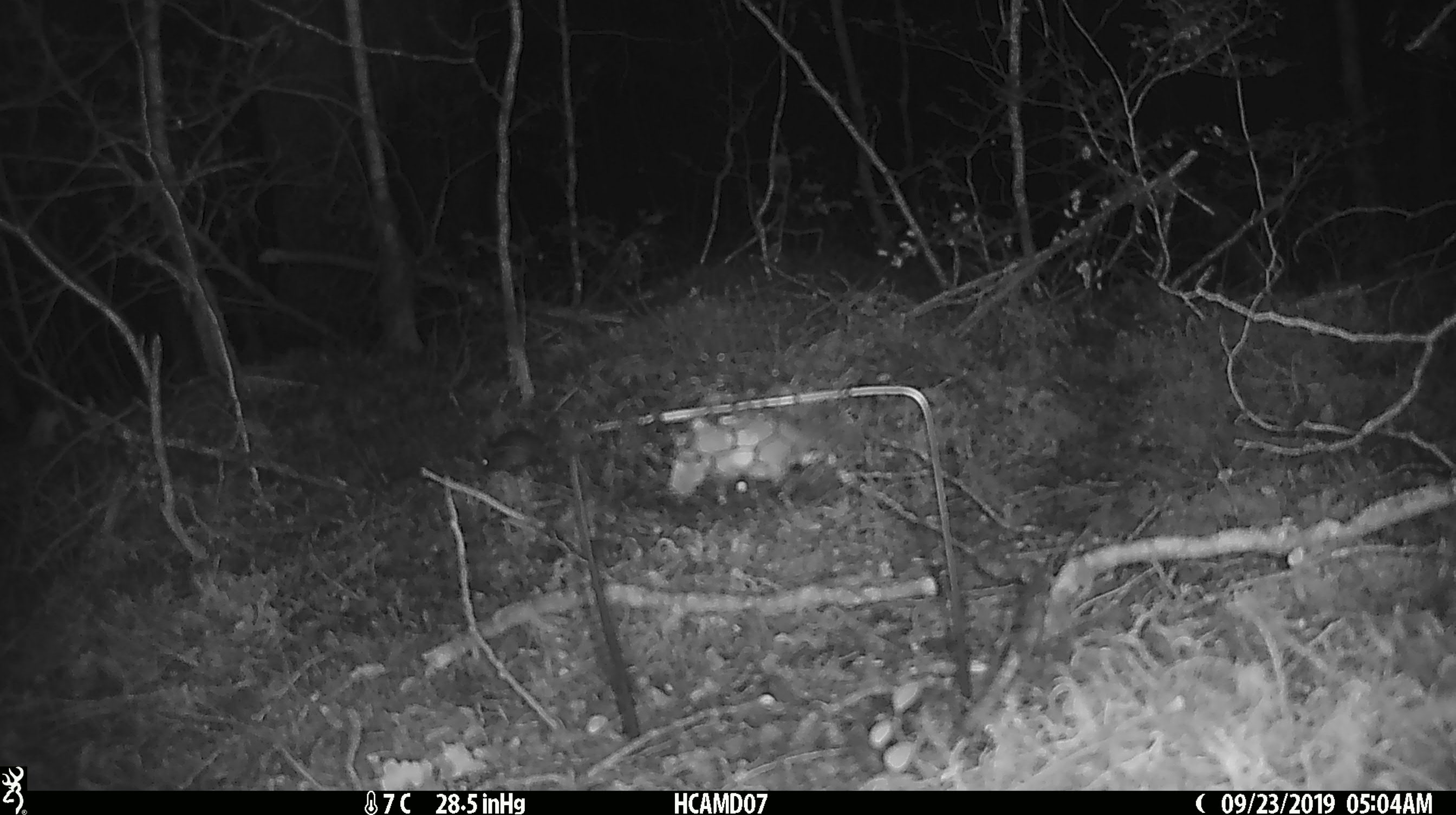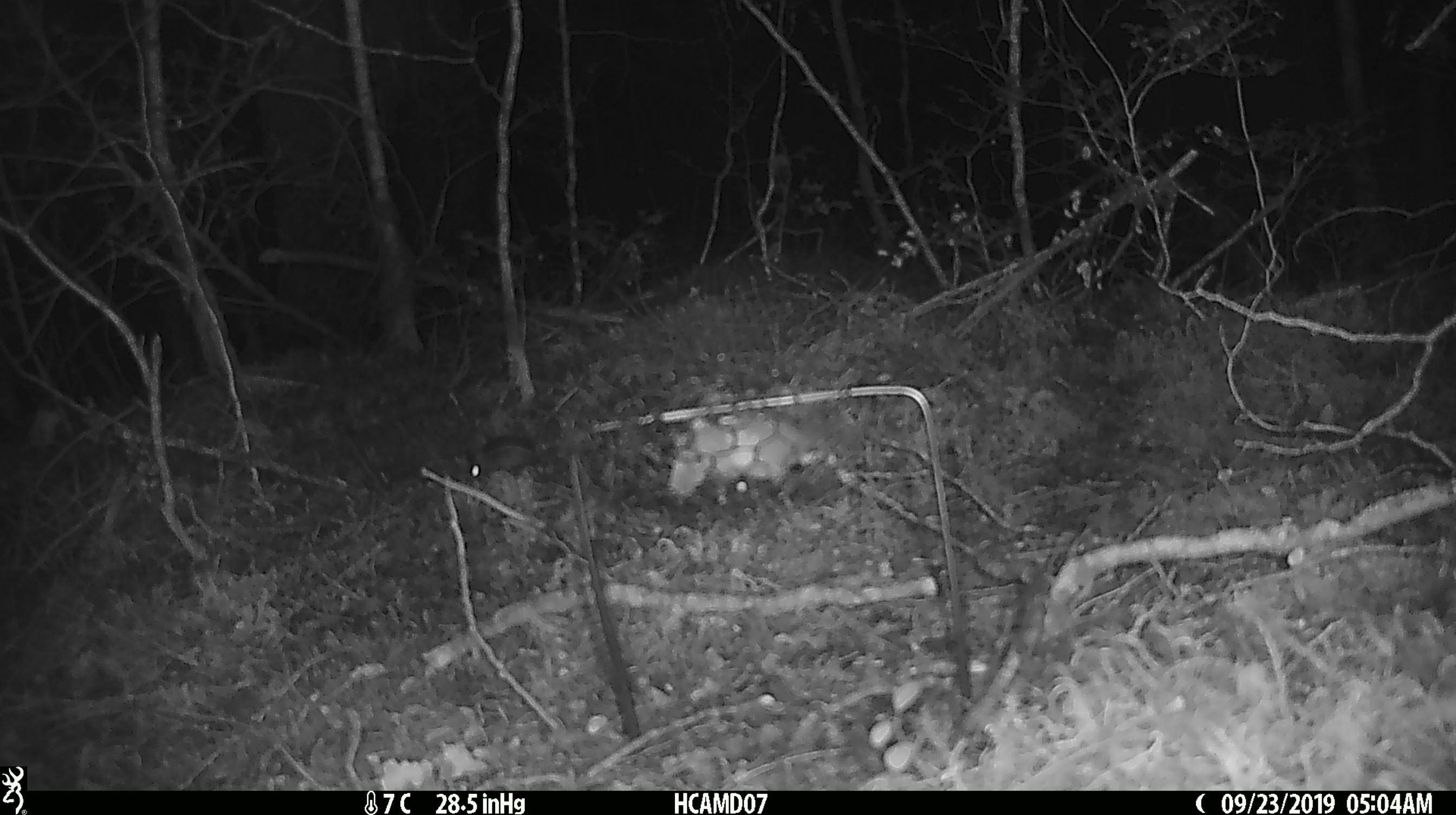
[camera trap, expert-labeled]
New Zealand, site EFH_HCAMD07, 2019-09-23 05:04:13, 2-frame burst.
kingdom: Animalia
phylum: Chordata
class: Mammalia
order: Rodentia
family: Muridae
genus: Mus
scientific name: Mus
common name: mouse